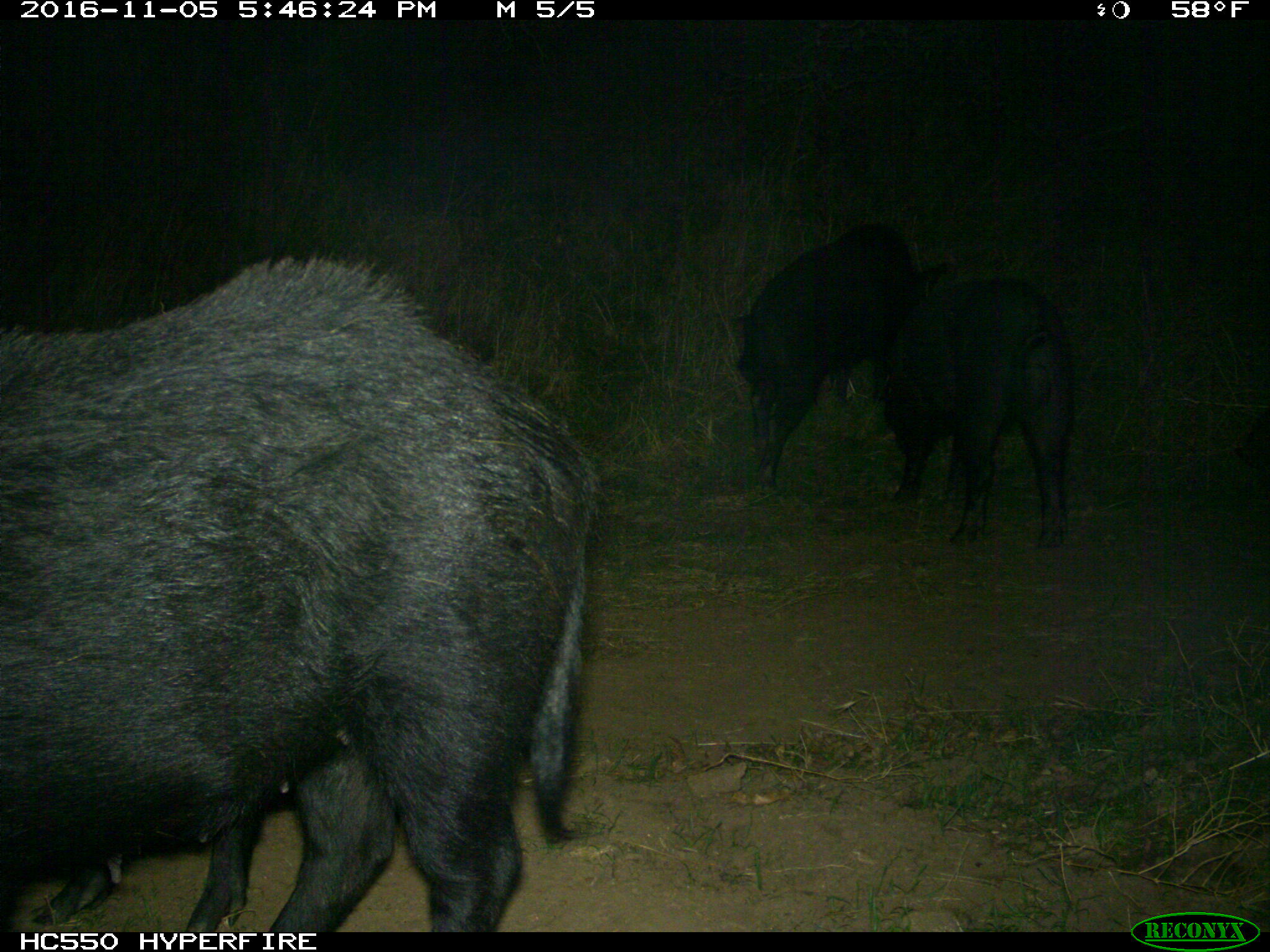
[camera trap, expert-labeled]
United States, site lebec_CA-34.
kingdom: Animalia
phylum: Chordata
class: Mammalia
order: Artiodactyla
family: Suidae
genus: Sus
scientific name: Sus scrofa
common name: wild boar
Sus scrofa (wild boar).